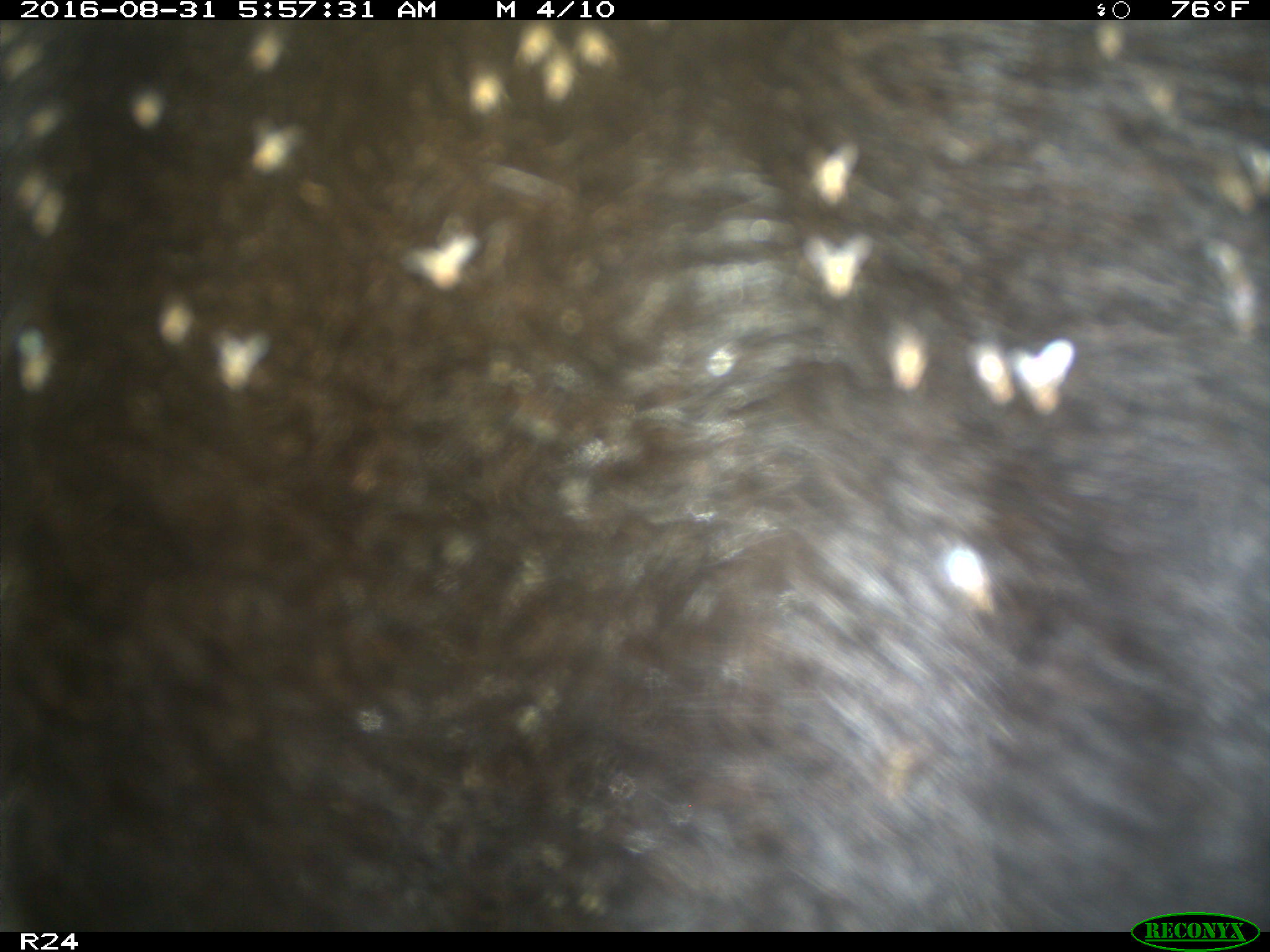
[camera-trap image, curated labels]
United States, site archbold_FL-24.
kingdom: Animalia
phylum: Chordata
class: Mammalia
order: Artiodactyla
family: Bovidae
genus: Bos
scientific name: Bos taurus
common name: domestic cow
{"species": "Bos taurus (domestic cow)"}